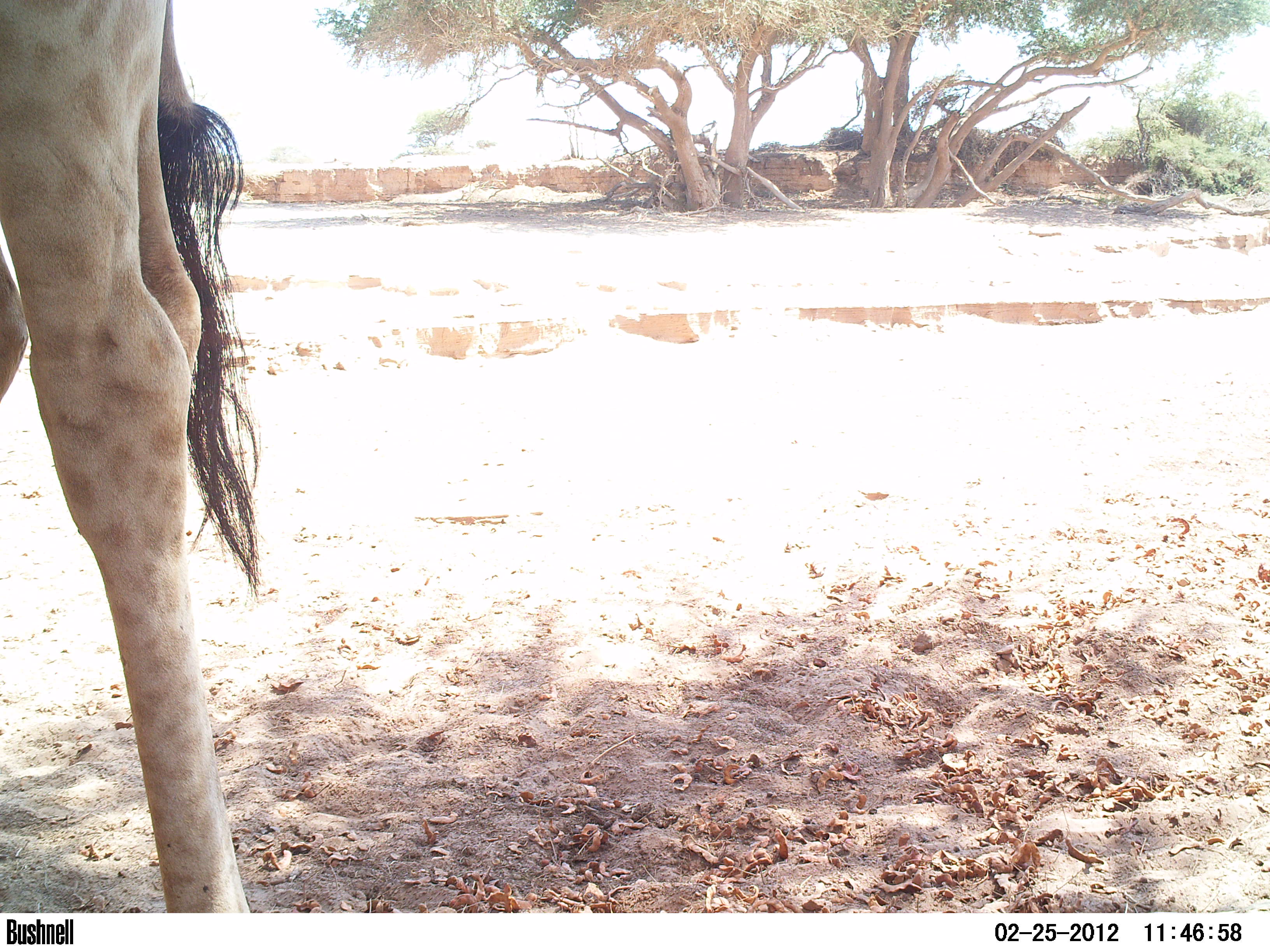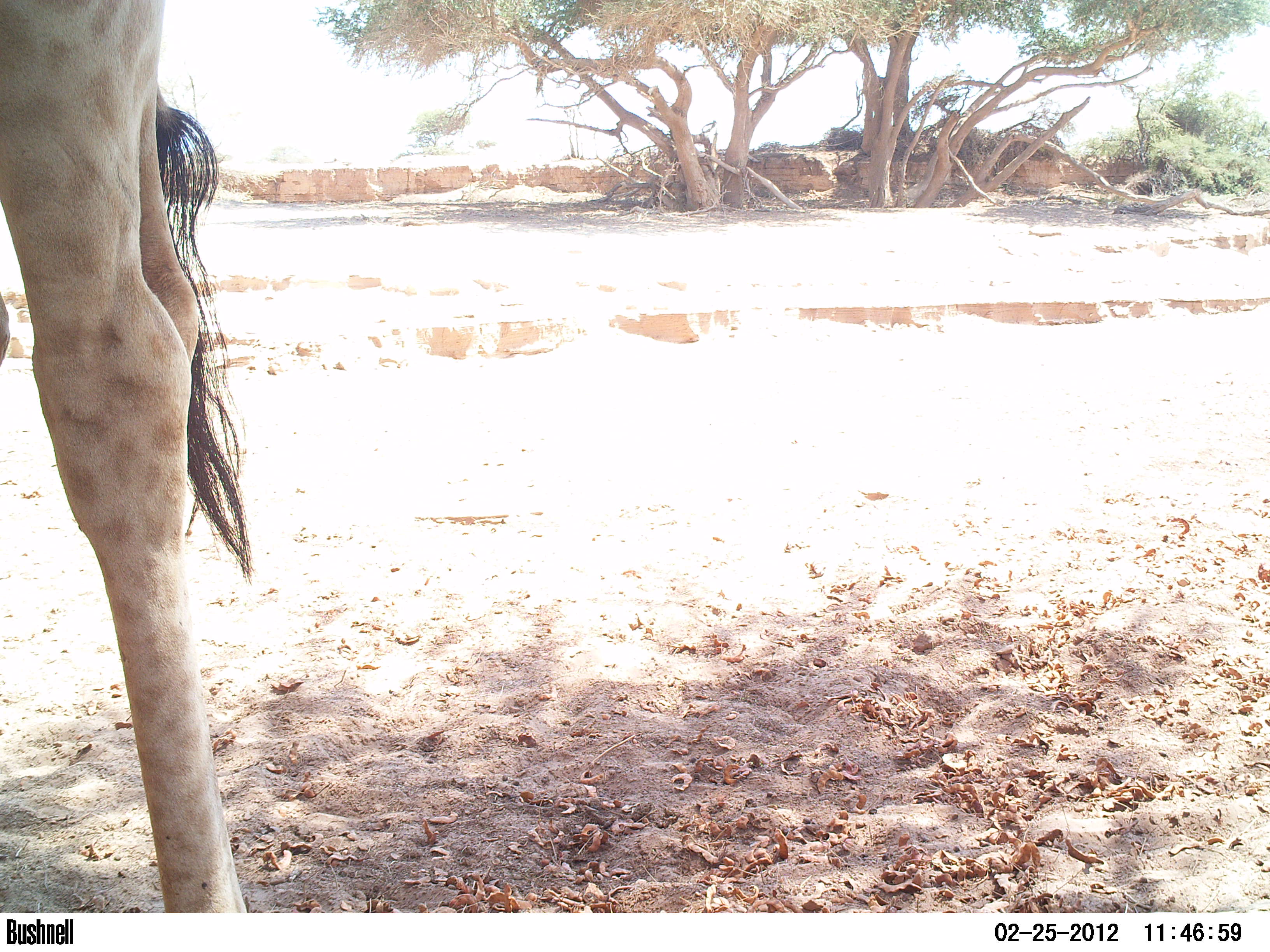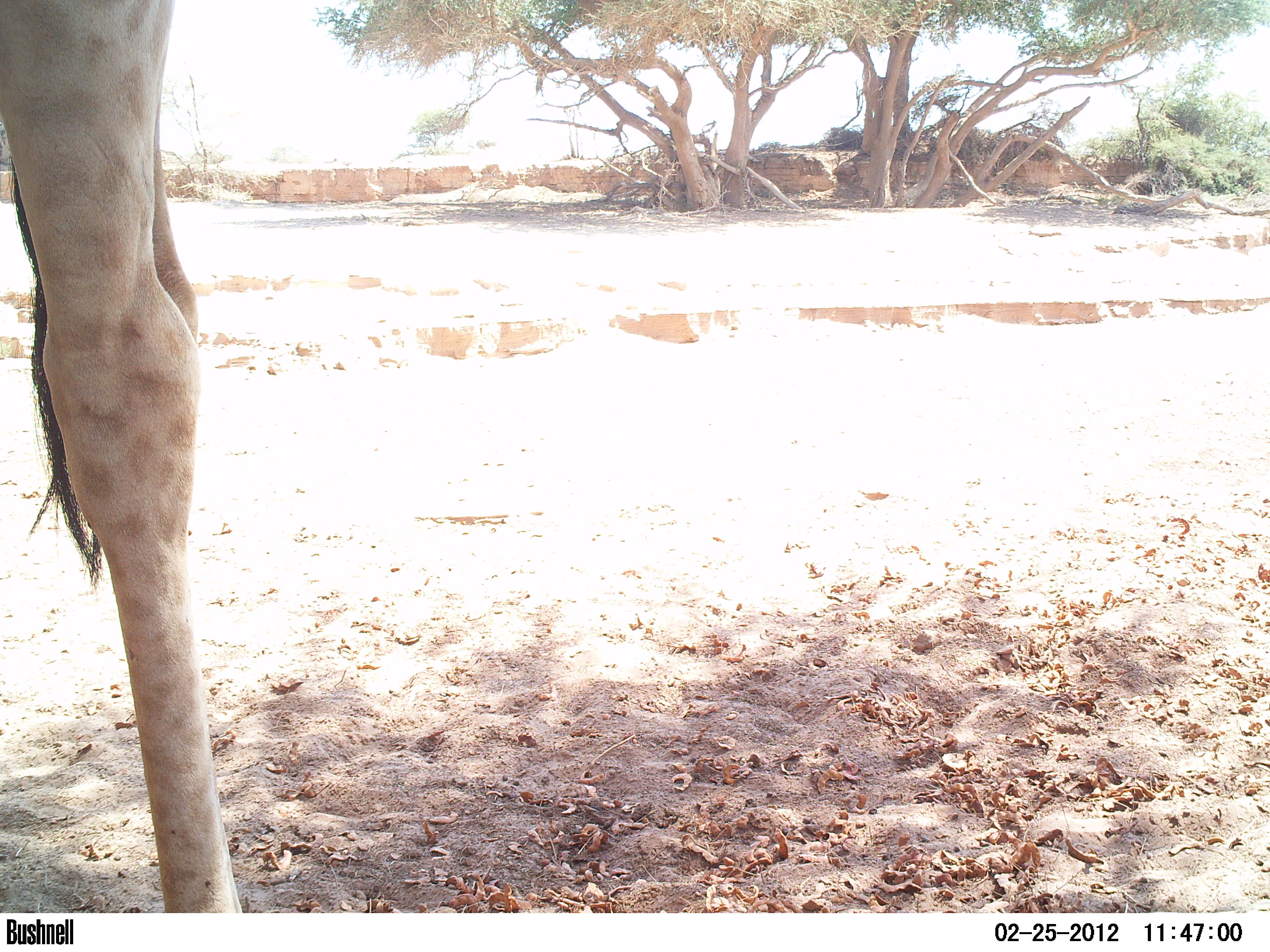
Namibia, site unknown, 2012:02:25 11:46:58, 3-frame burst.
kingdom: Animalia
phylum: Chordata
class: Mammalia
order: Artiodactyla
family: Giraffidae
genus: Giraffa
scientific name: Giraffa camelopardalis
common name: giraffe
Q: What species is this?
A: Giraffa camelopardalis (giraffe).